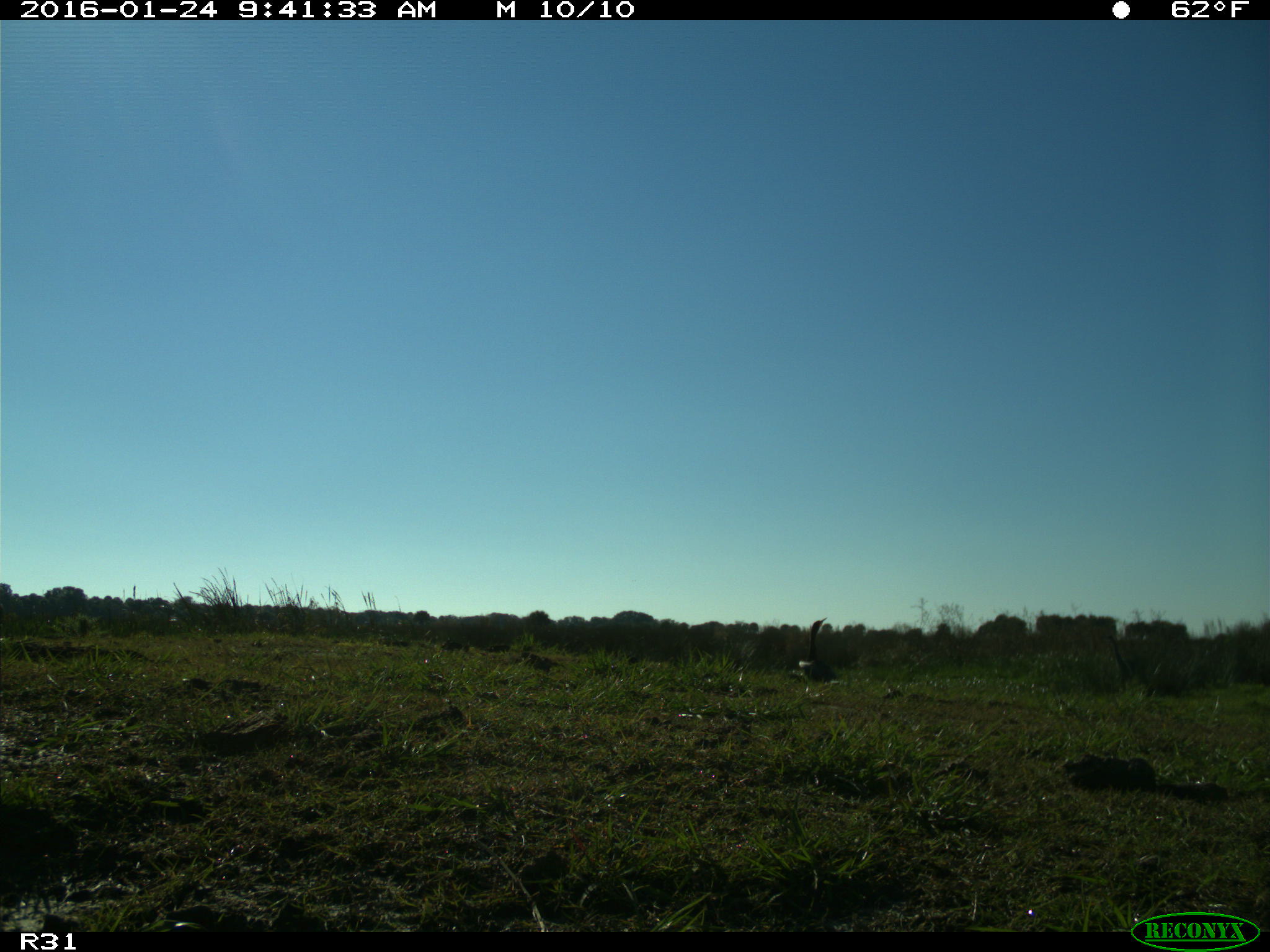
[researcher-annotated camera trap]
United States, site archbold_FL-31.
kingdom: Animalia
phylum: Chordata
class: Aves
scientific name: Aves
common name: birds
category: unidentified bird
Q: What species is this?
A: Unidentified bird (birds) (Aves).